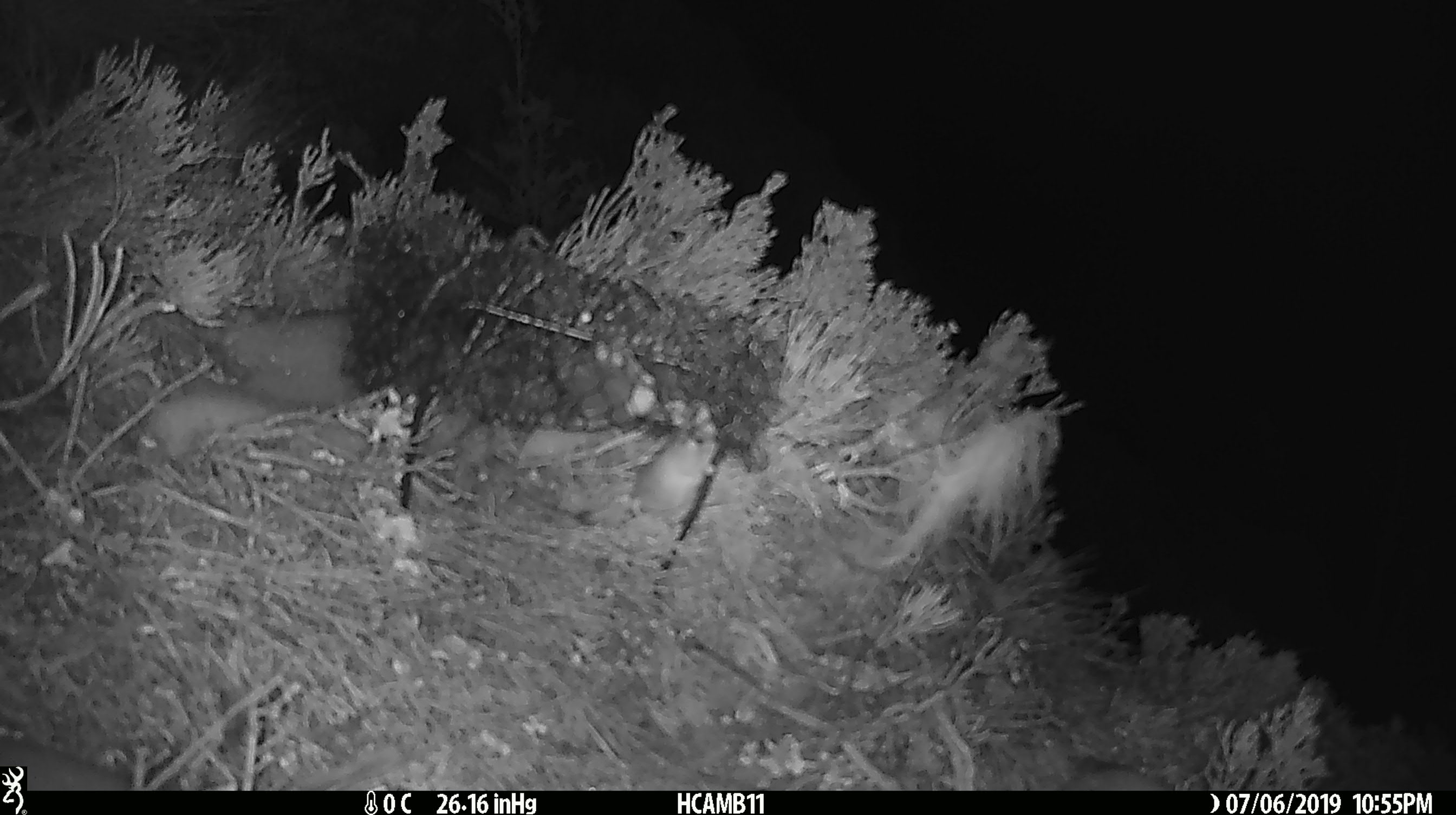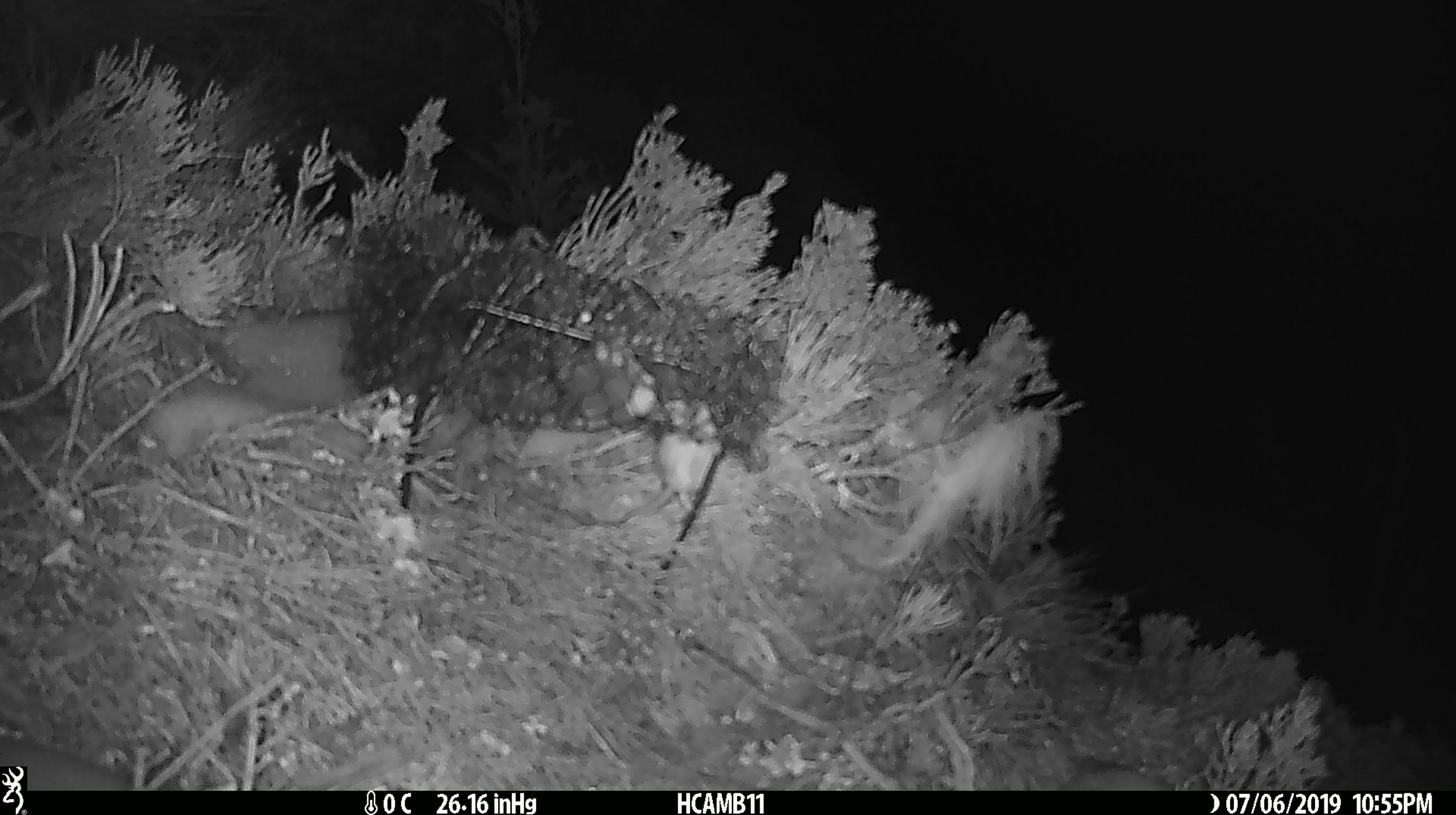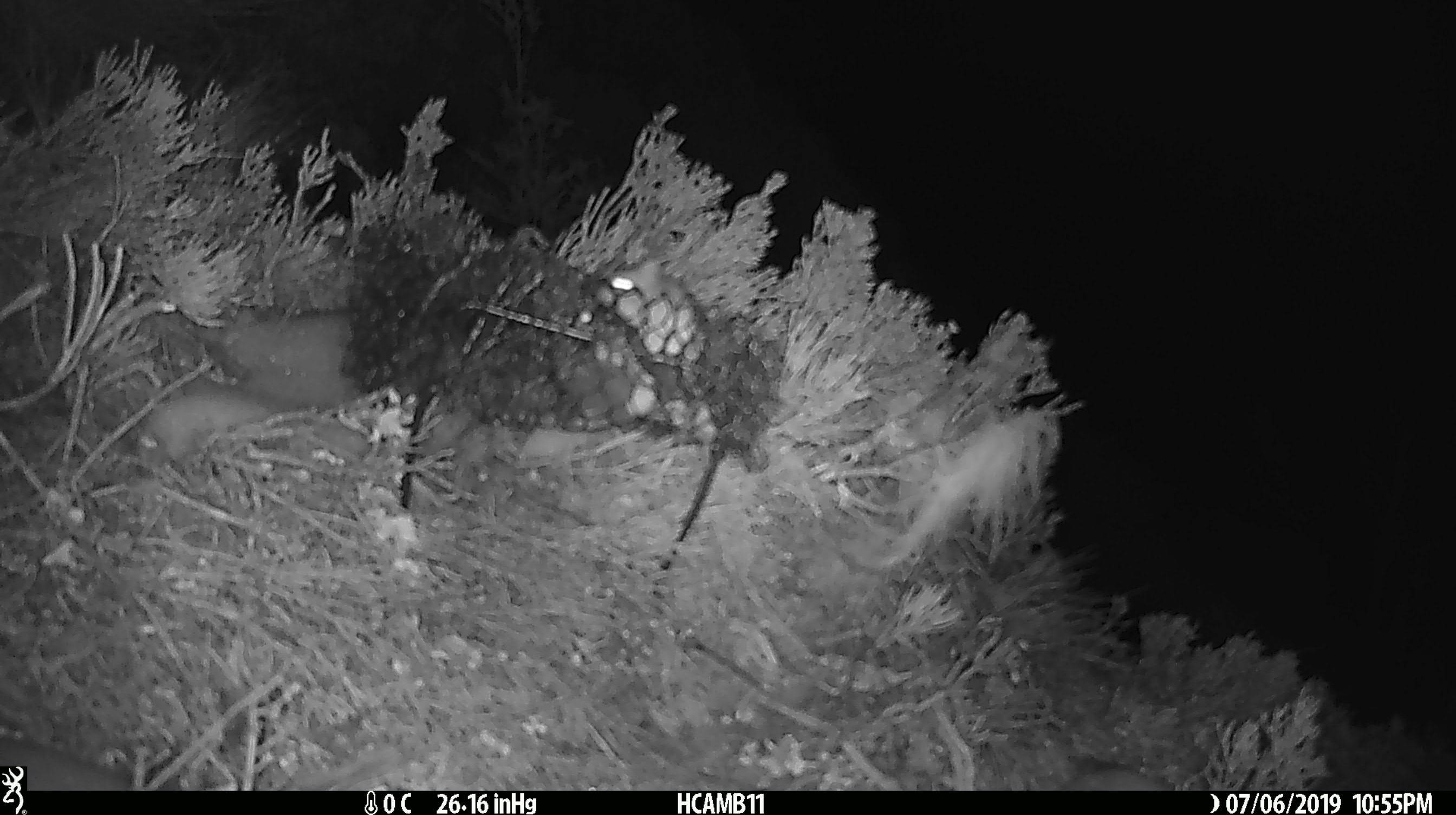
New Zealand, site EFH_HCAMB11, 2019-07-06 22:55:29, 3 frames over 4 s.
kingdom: Animalia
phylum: Chordata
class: Mammalia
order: Rodentia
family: Muridae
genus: Mus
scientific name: Mus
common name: mouse